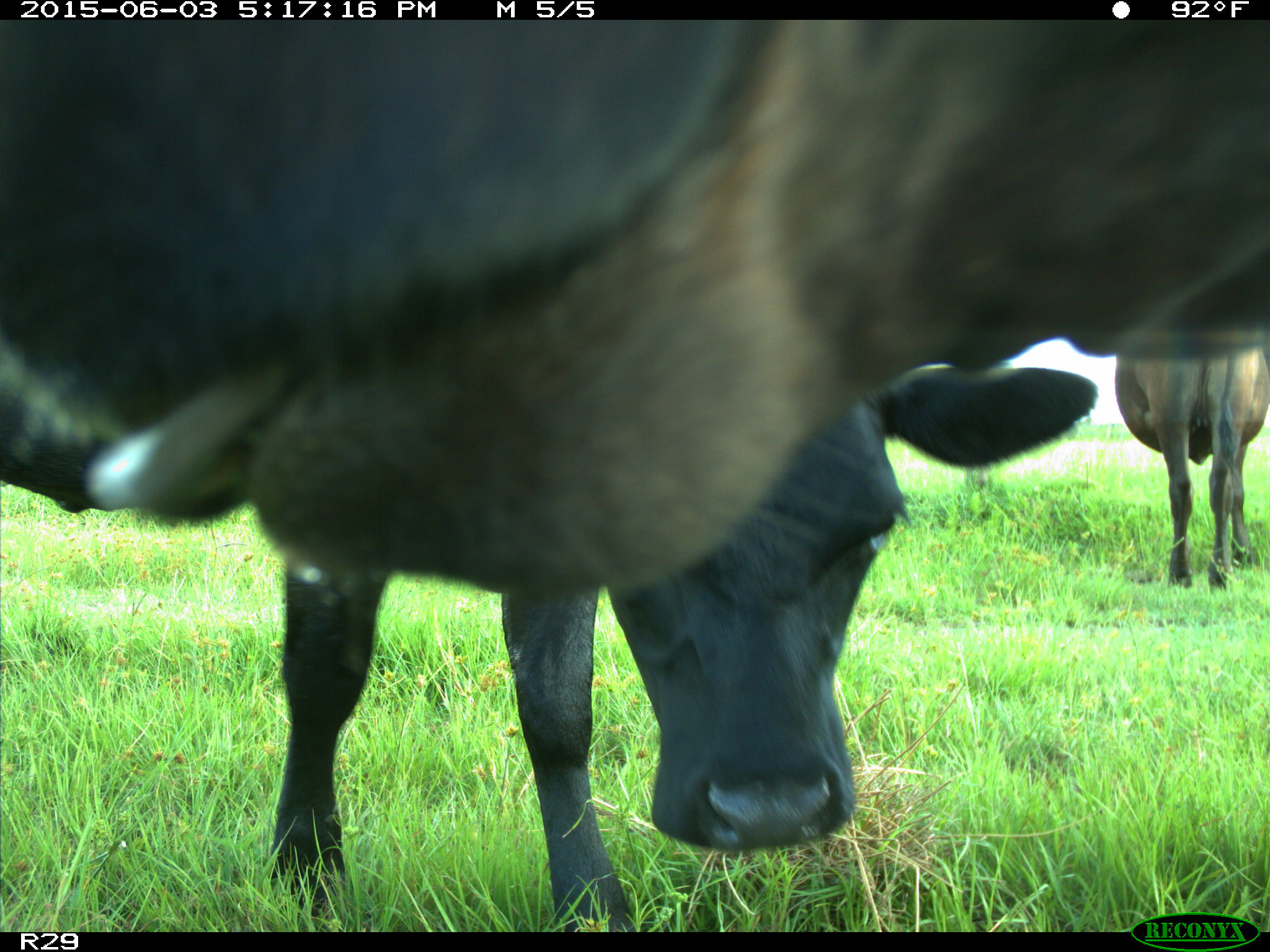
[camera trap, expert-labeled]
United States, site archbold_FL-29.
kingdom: Animalia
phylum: Chordata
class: Mammalia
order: Artiodactyla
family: Bovidae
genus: Bos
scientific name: Bos taurus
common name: domestic cow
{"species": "Bos taurus (domestic cow)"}